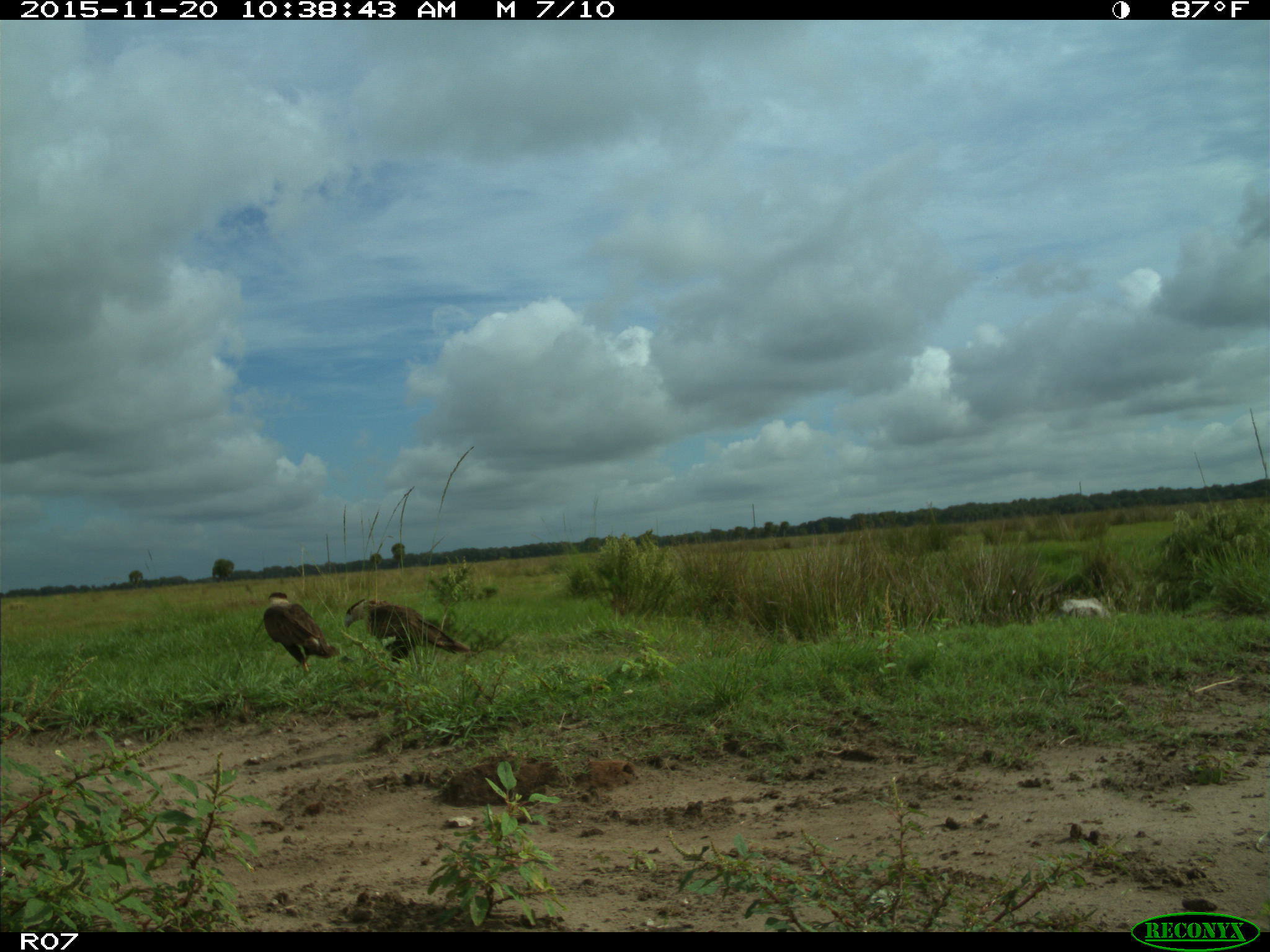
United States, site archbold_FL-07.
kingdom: Animalia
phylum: Chordata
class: Aves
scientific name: Aves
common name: birds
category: unidentified bird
Unidentified bird (birds) (Aves).